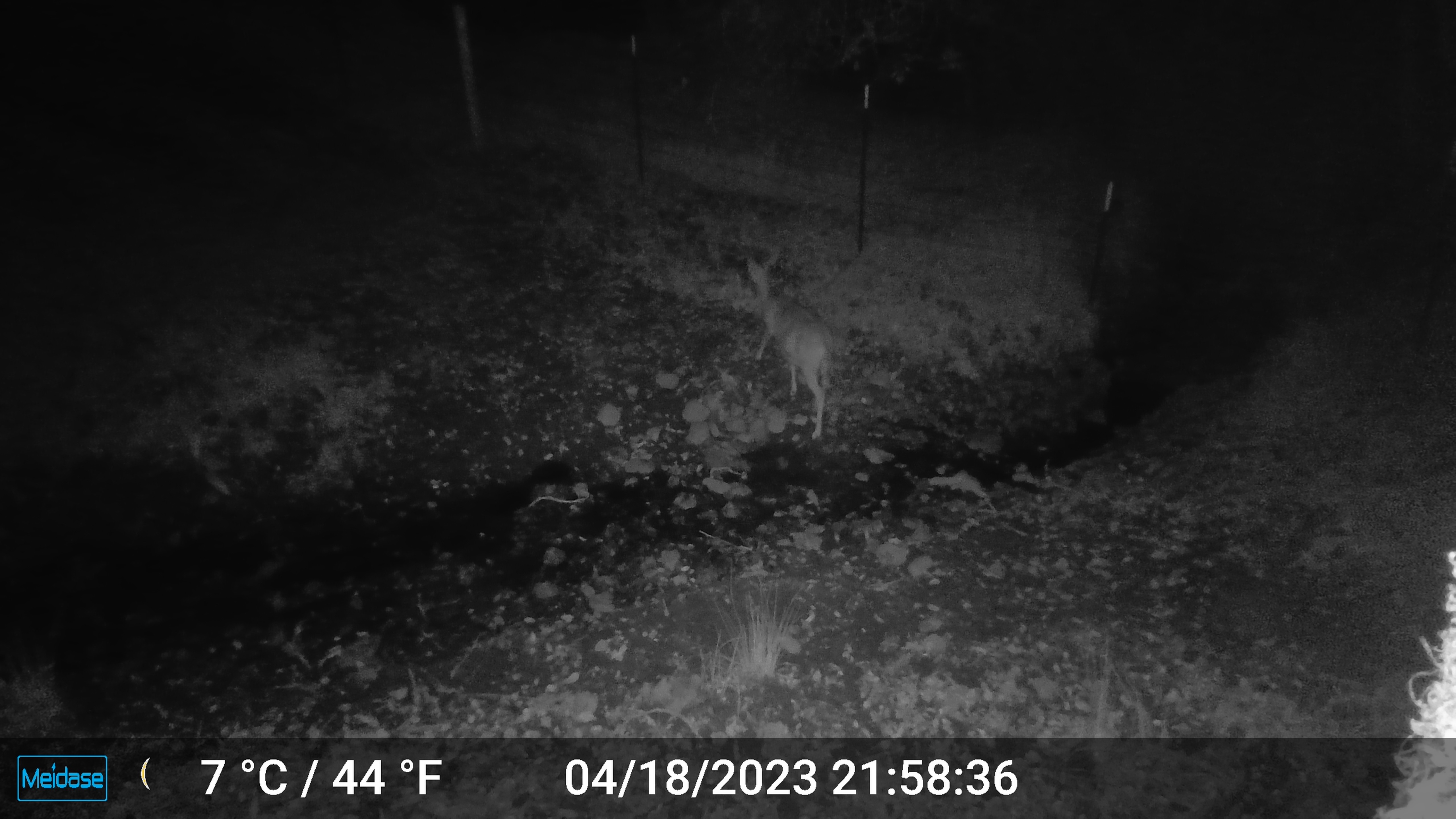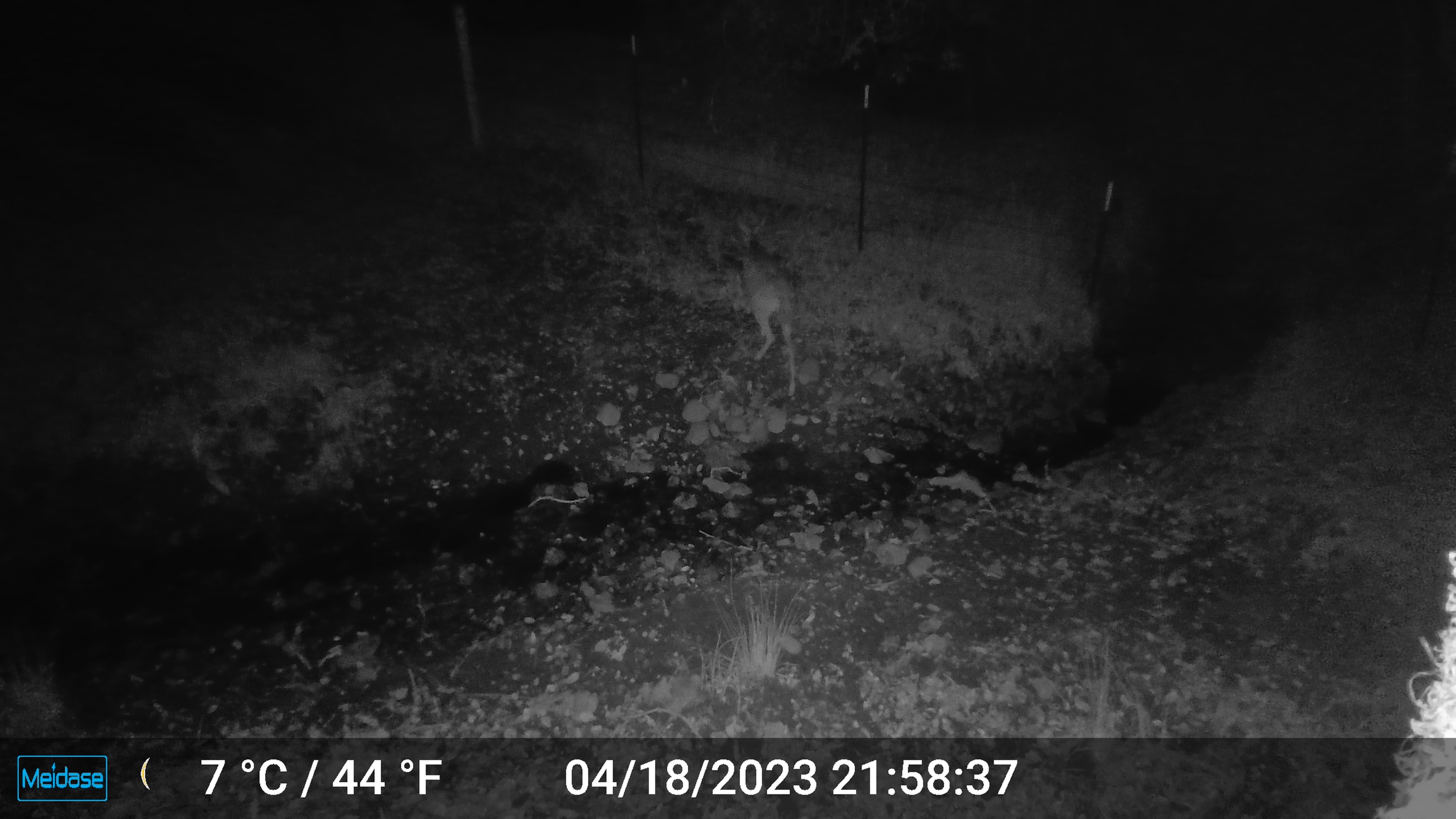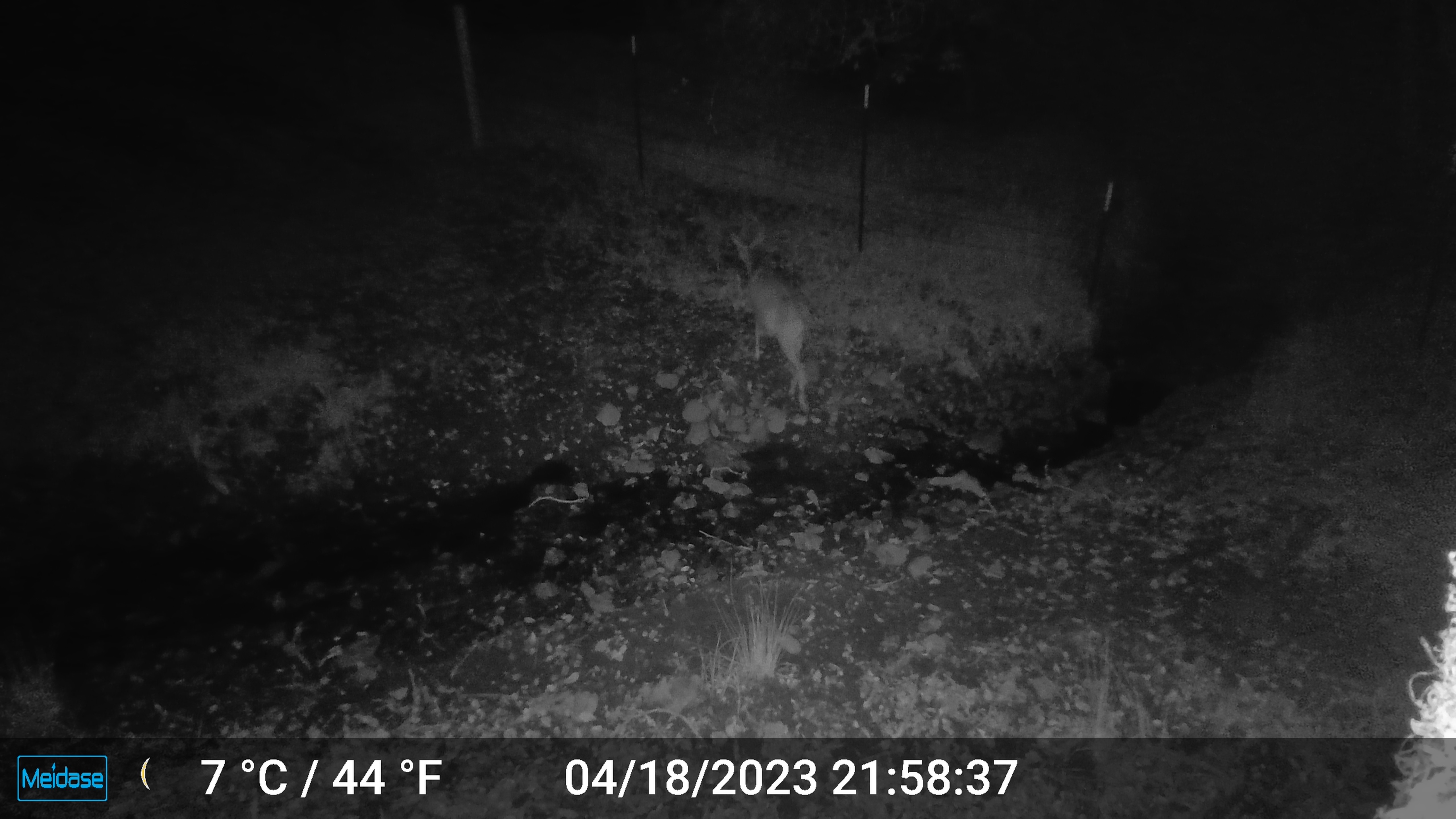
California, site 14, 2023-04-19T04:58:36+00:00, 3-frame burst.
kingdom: Animalia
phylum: Chordata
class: Mammalia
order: Artiodactyla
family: Cervidae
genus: Odocoileus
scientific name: Odocoileus hemionus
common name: mule deer